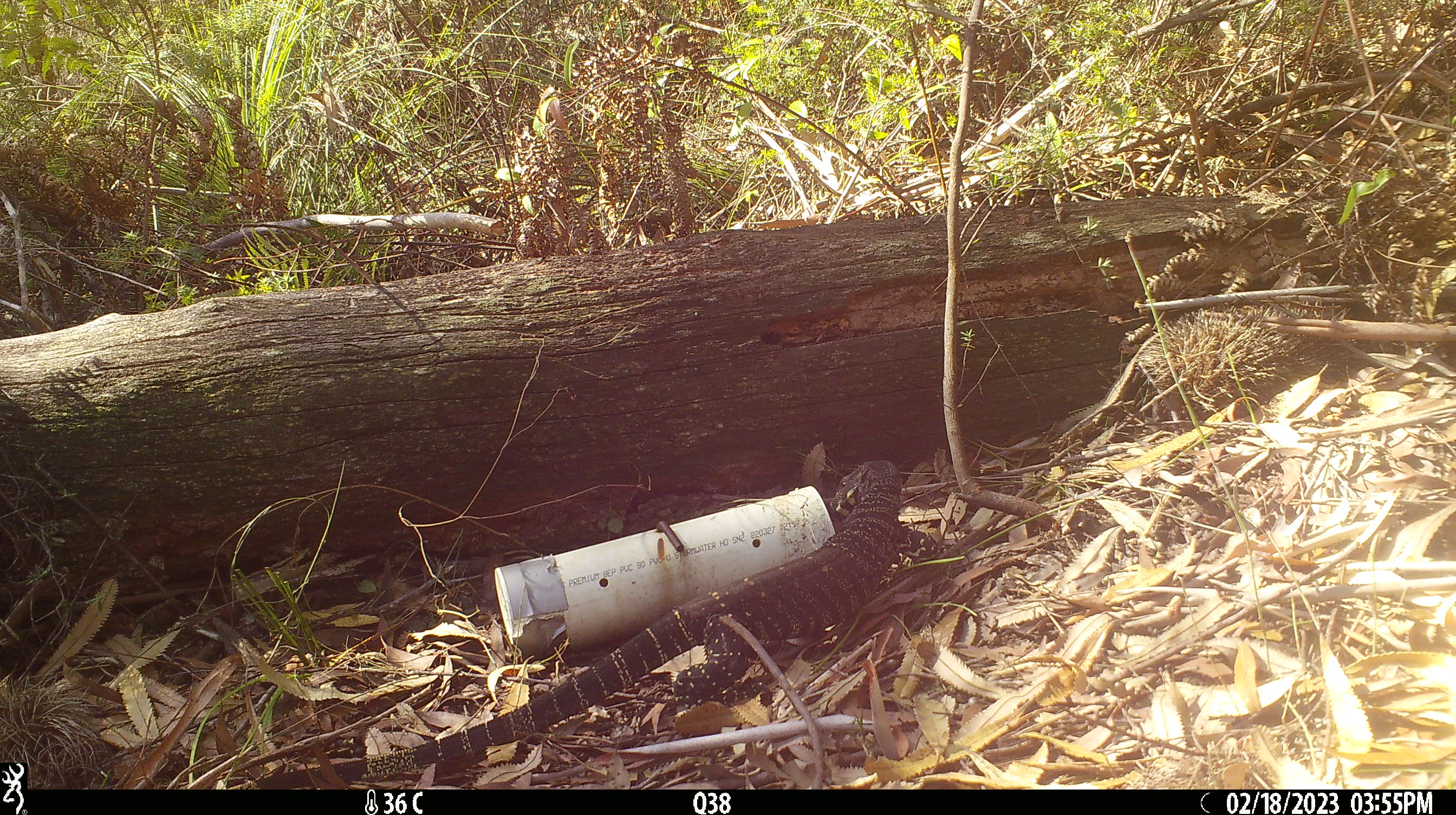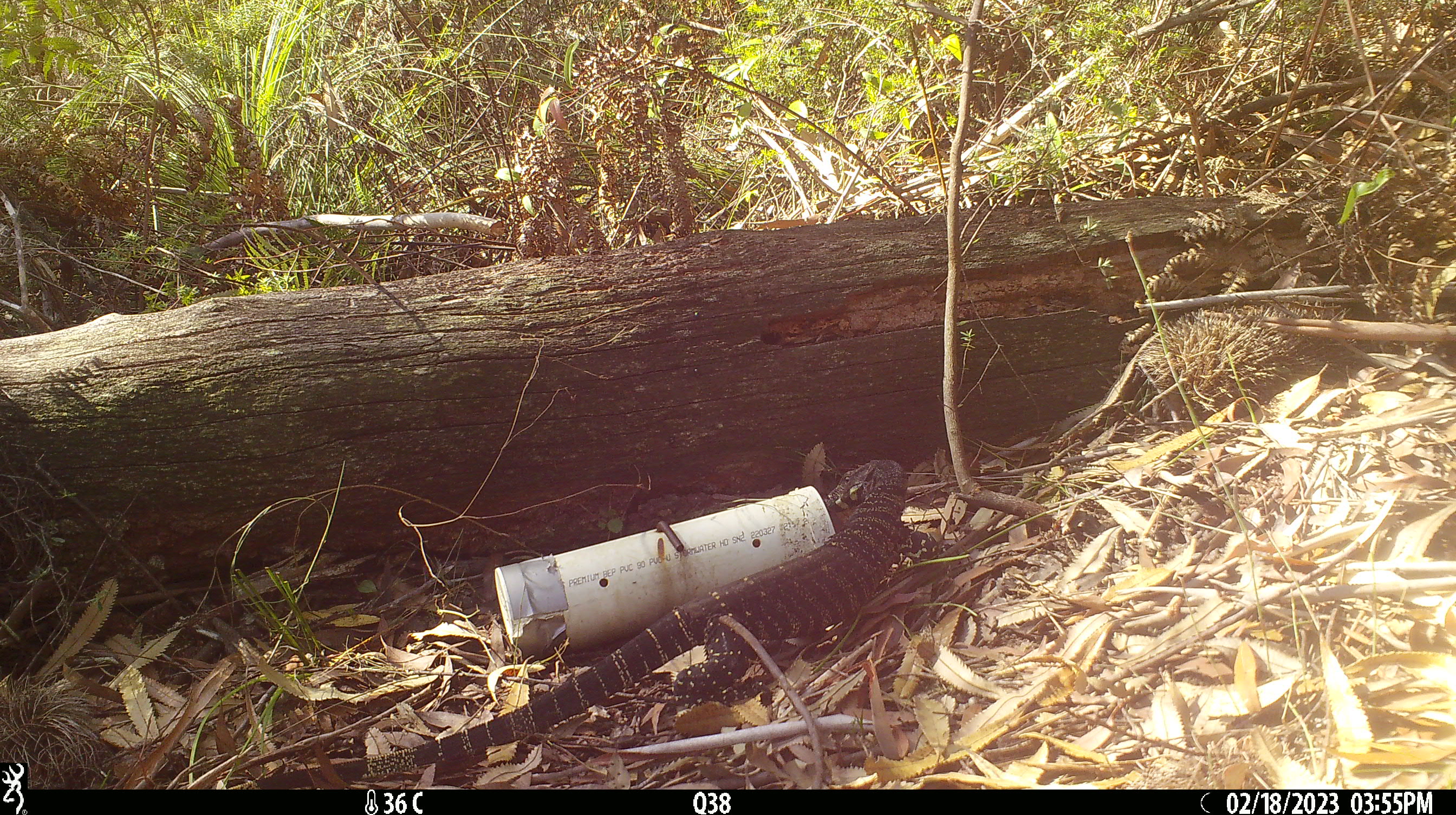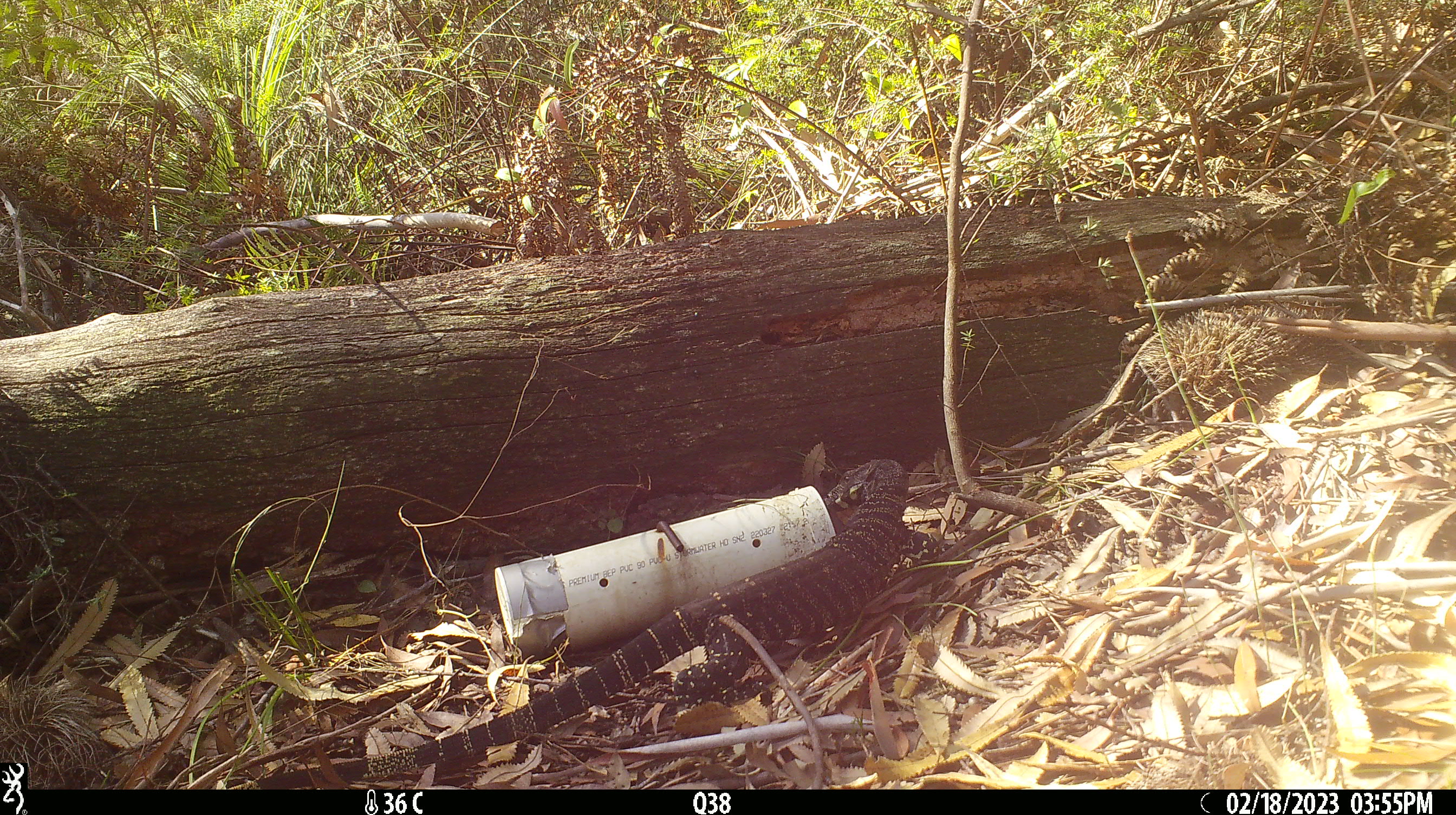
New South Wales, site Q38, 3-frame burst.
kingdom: Animalia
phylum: Chordata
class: Reptilia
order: Squamata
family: Varanidae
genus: Varanus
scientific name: Varanus varius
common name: lace monitor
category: goanna